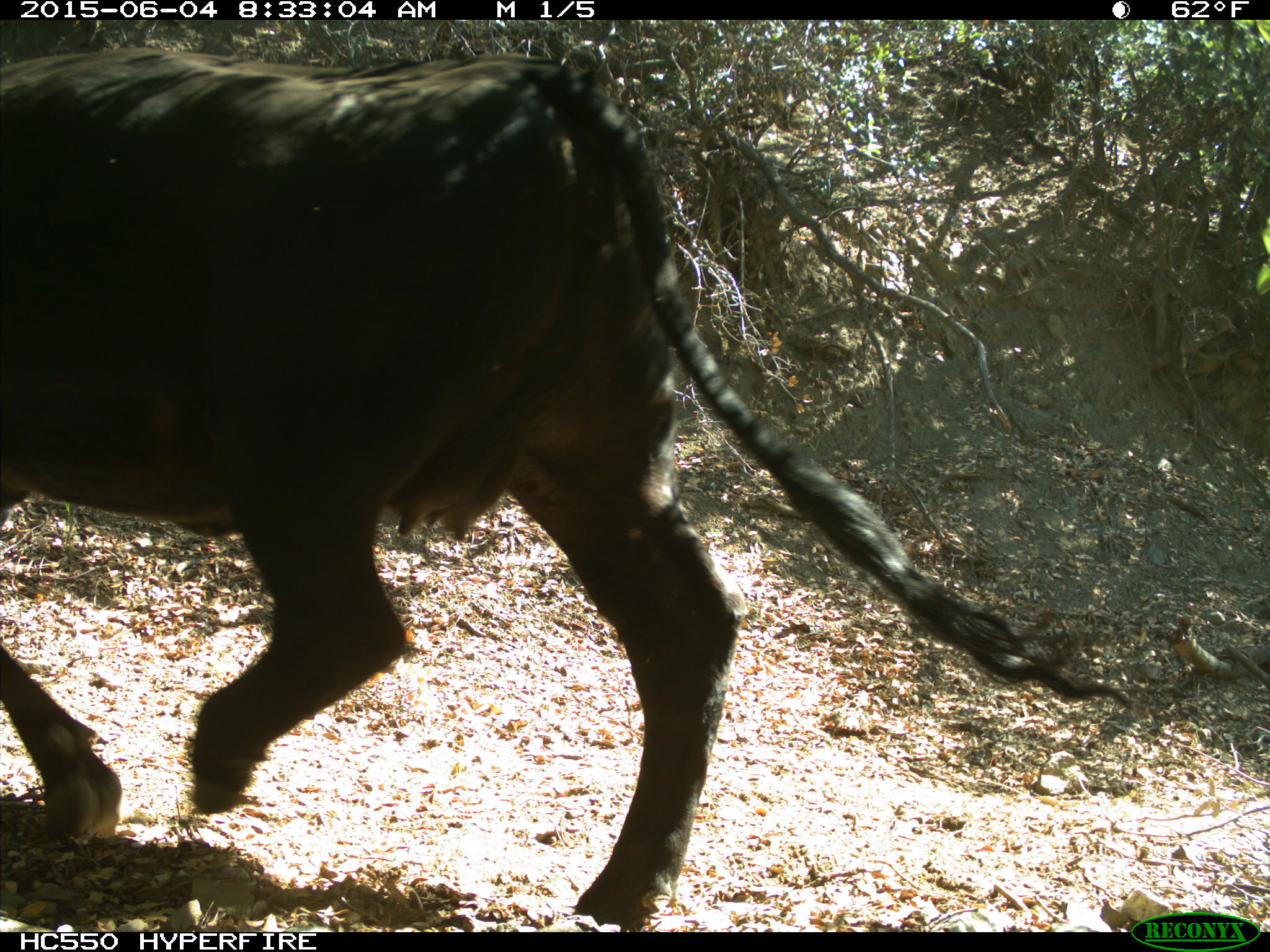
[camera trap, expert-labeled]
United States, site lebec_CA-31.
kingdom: Animalia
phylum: Chordata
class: Mammalia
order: Artiodactyla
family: Bovidae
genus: Bos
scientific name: Bos taurus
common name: domestic cow